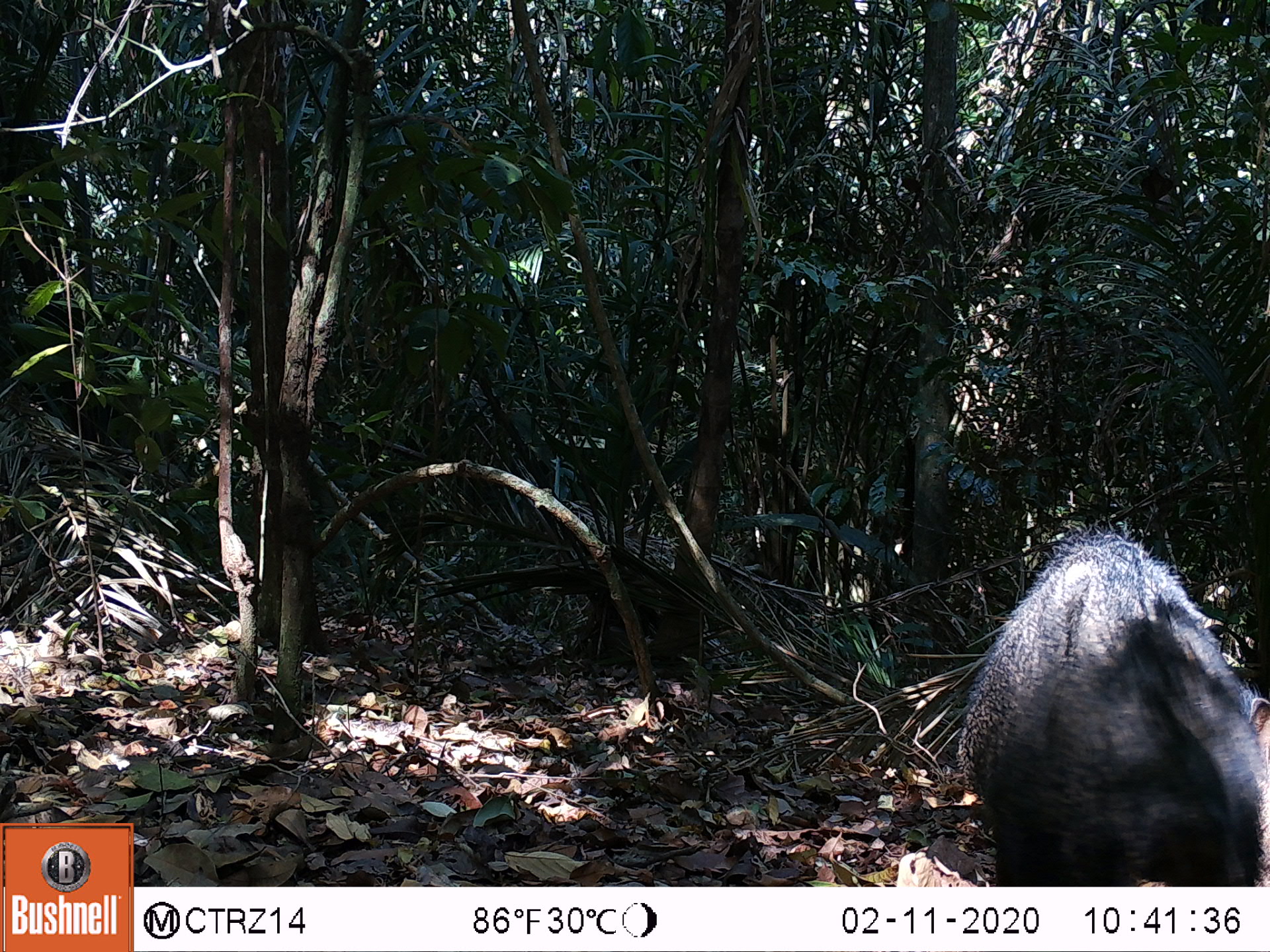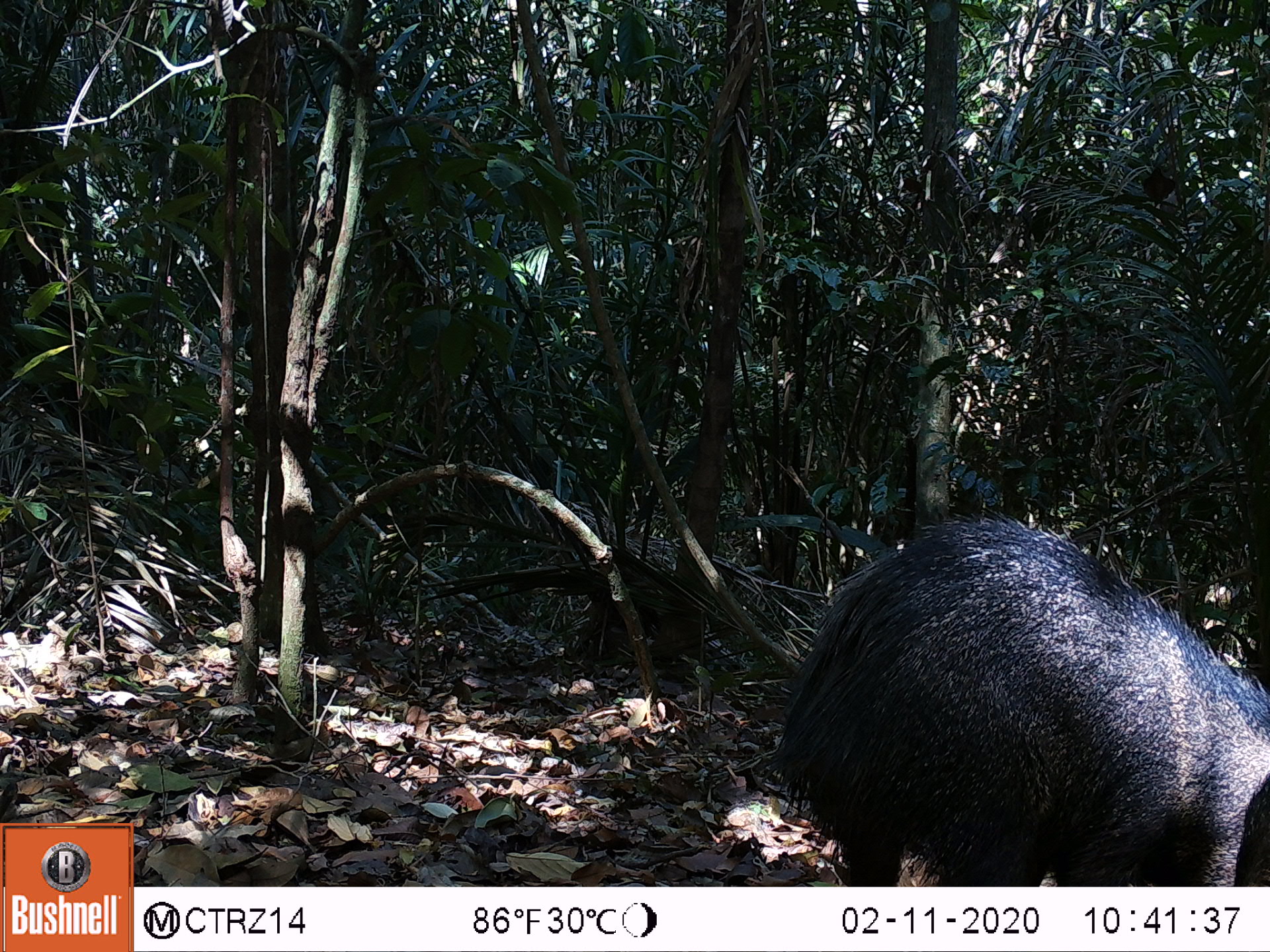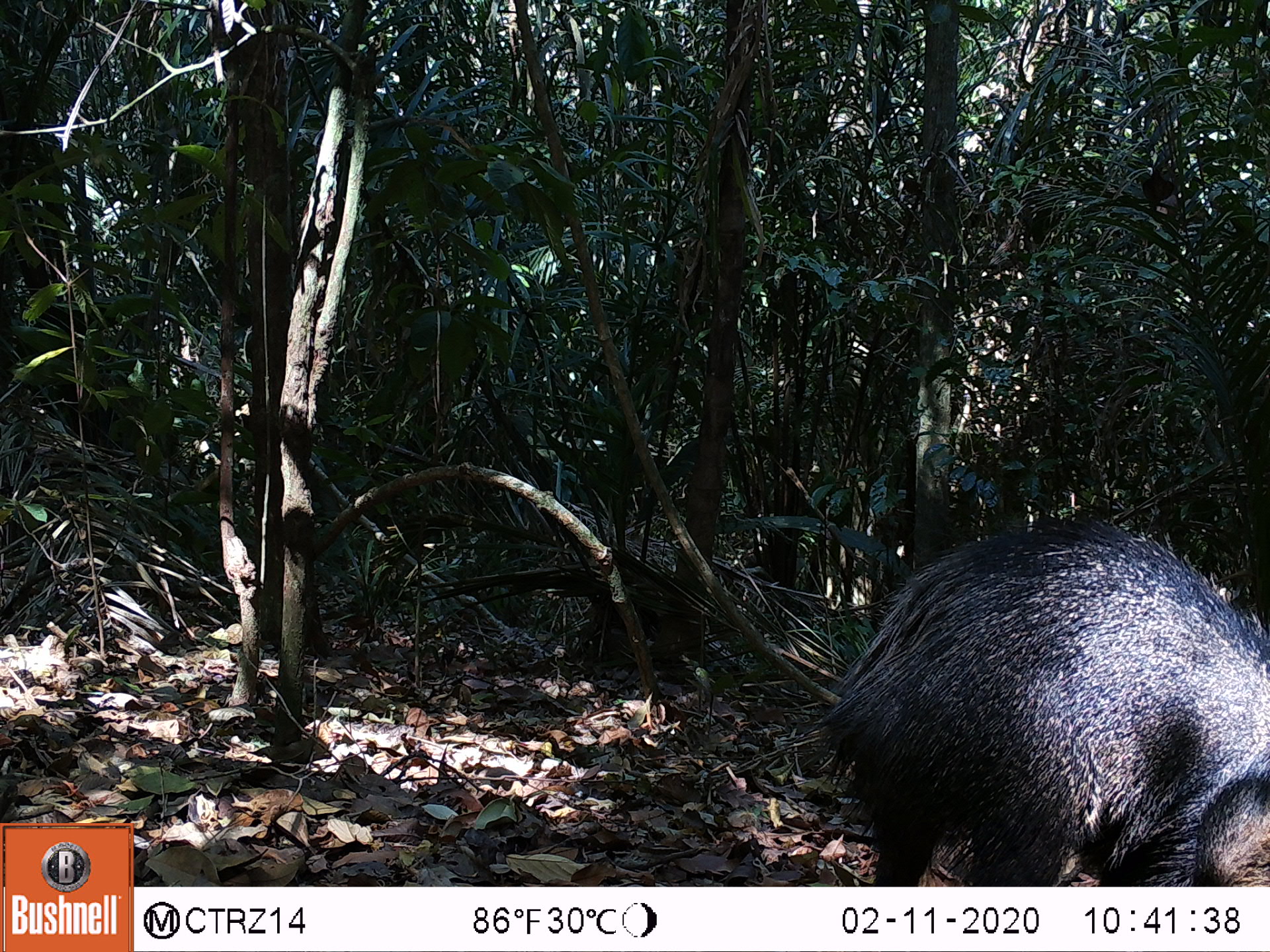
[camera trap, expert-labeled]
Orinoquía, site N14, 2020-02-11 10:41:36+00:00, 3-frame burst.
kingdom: Animalia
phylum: Chordata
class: Mammalia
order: Artiodactyla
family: Tayassuidae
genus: Pecari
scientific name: Pecari tajacu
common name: collared peccary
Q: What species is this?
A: Collared peccary (Pecari tajacu).